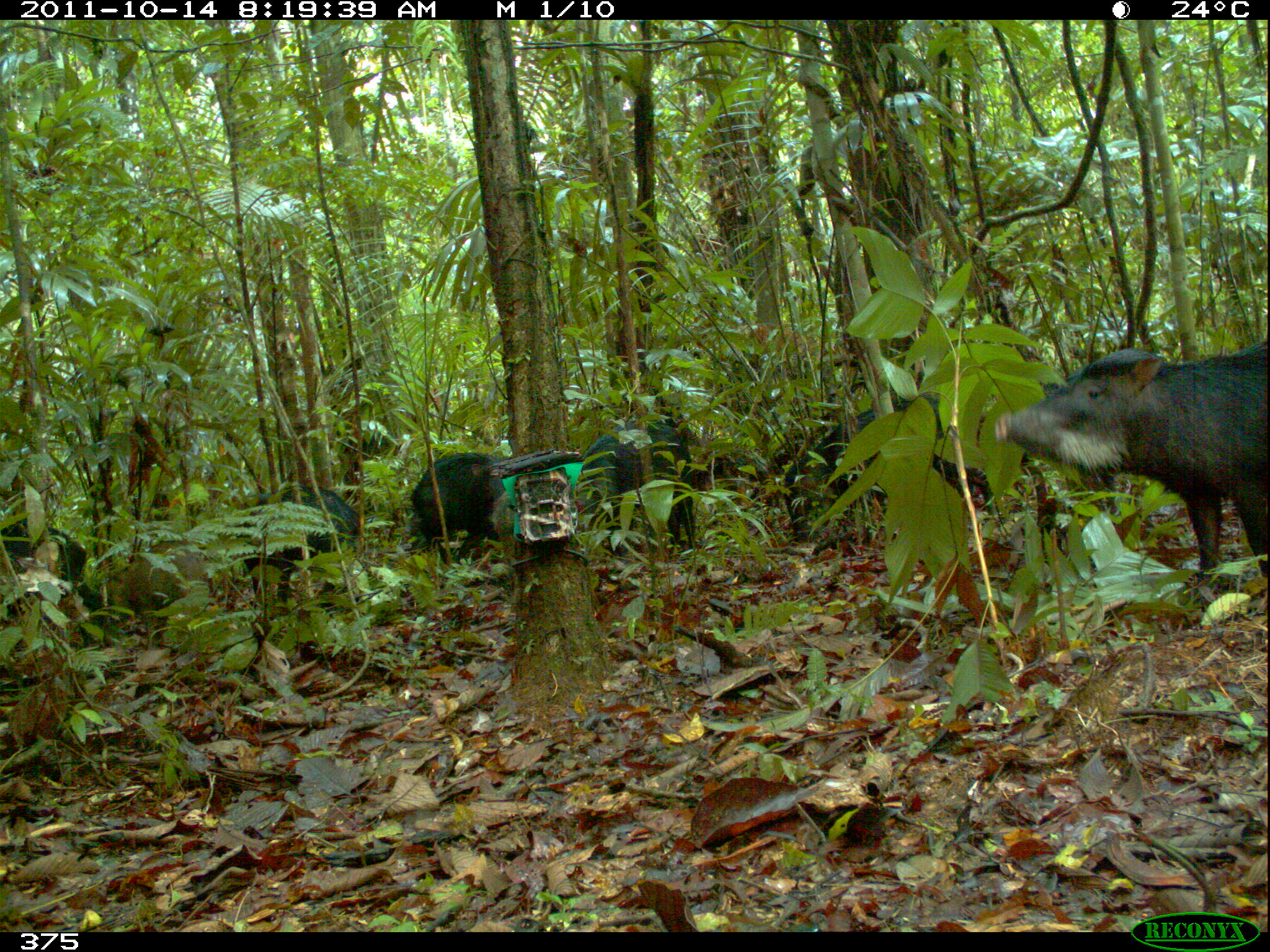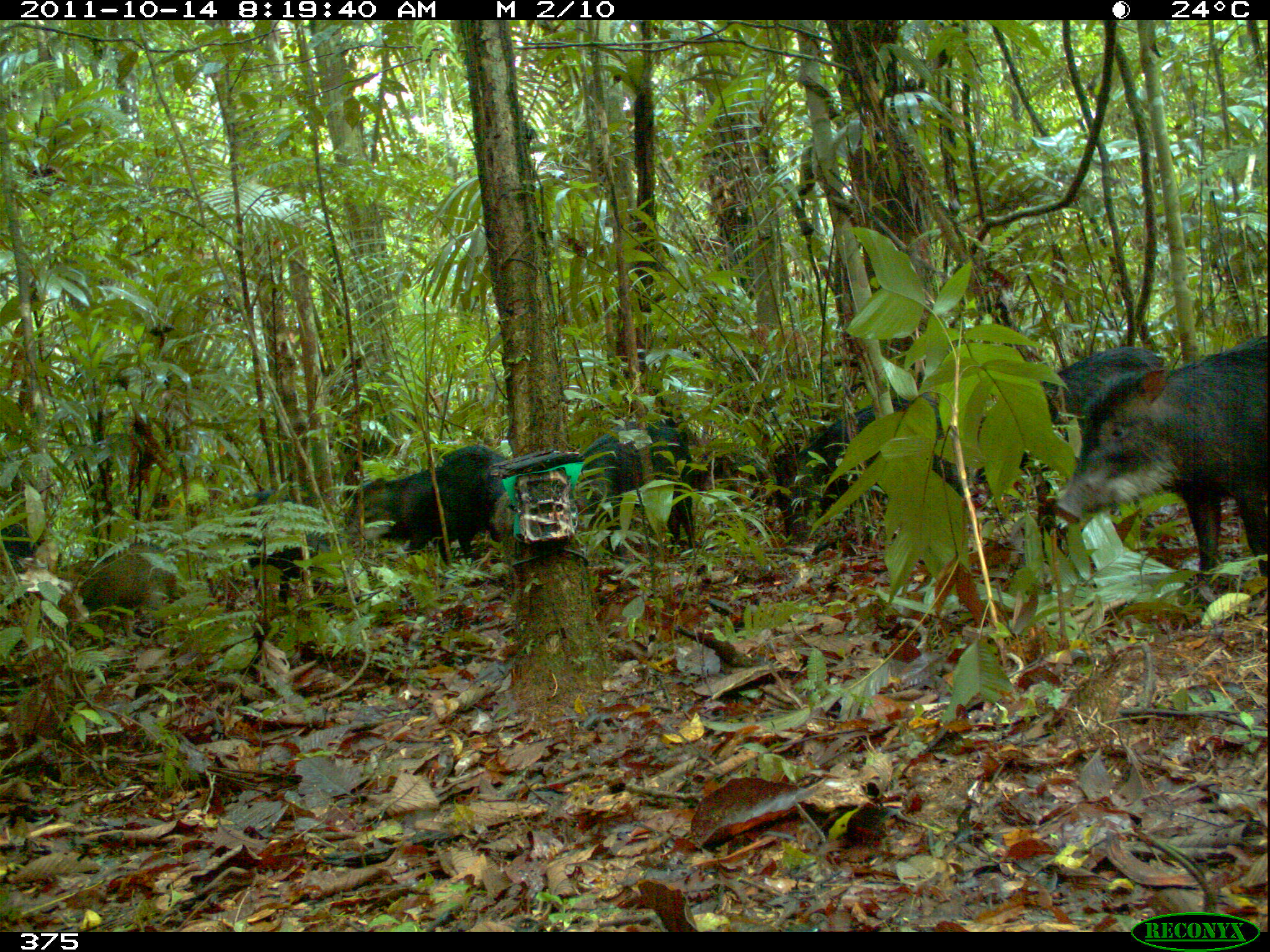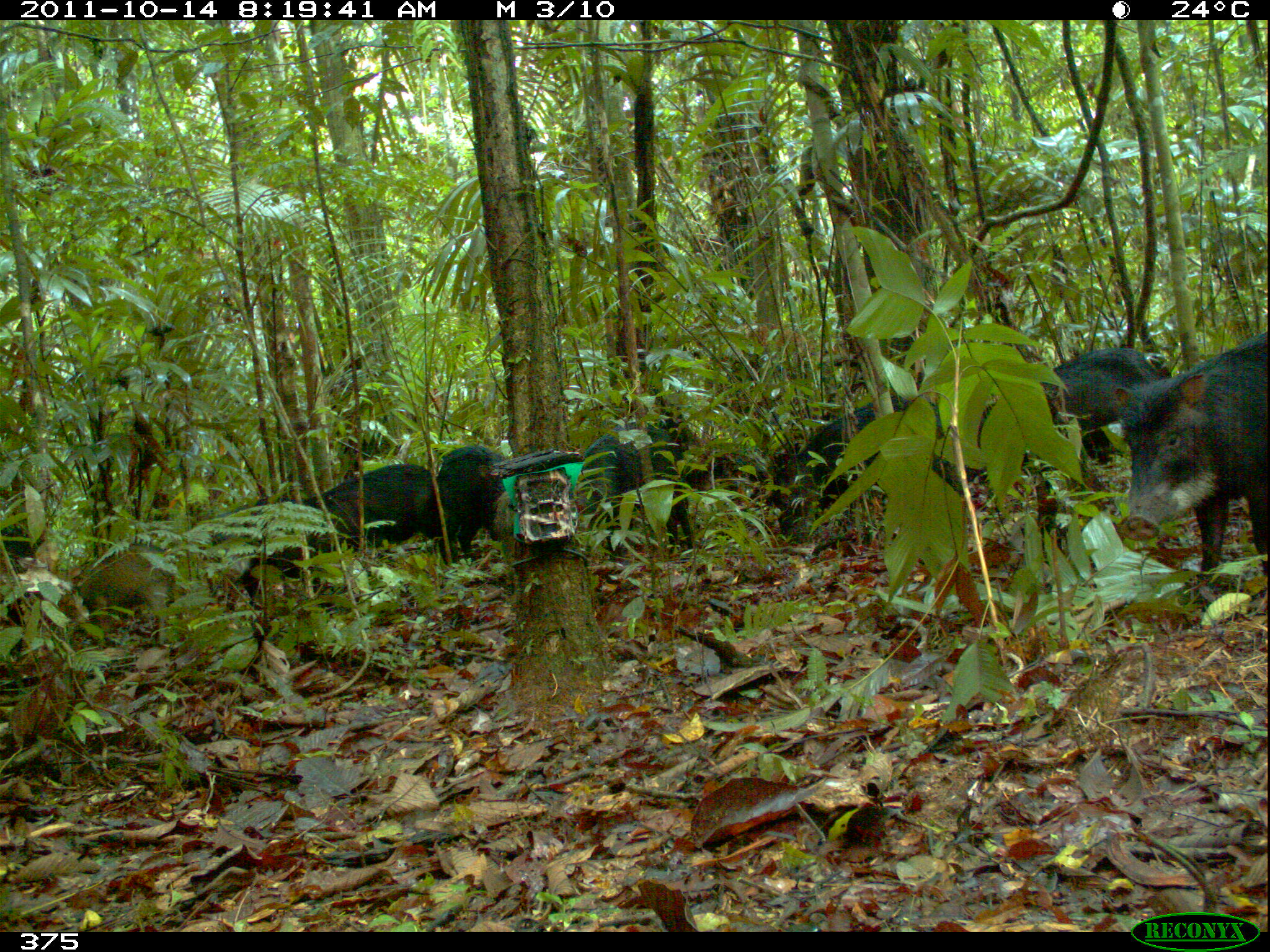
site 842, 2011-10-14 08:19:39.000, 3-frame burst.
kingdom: Animalia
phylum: Chordata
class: Mammalia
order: Artiodactyla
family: Tayassuidae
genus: Tayassu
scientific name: Tayassu pecari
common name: white-lipped peccary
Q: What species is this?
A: Tayassu pecari (white-lipped peccary).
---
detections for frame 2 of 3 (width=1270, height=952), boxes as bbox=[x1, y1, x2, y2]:
tayassu pecari: bbox=[1049, 333, 1270, 594]; bbox=[784, 391, 971, 555]; bbox=[969, 344, 1166, 483]; bbox=[341, 444, 515, 567]; bbox=[574, 417, 698, 557]; bbox=[56, 541, 174, 642]; bbox=[237, 487, 333, 600]; bbox=[1, 521, 42, 579]